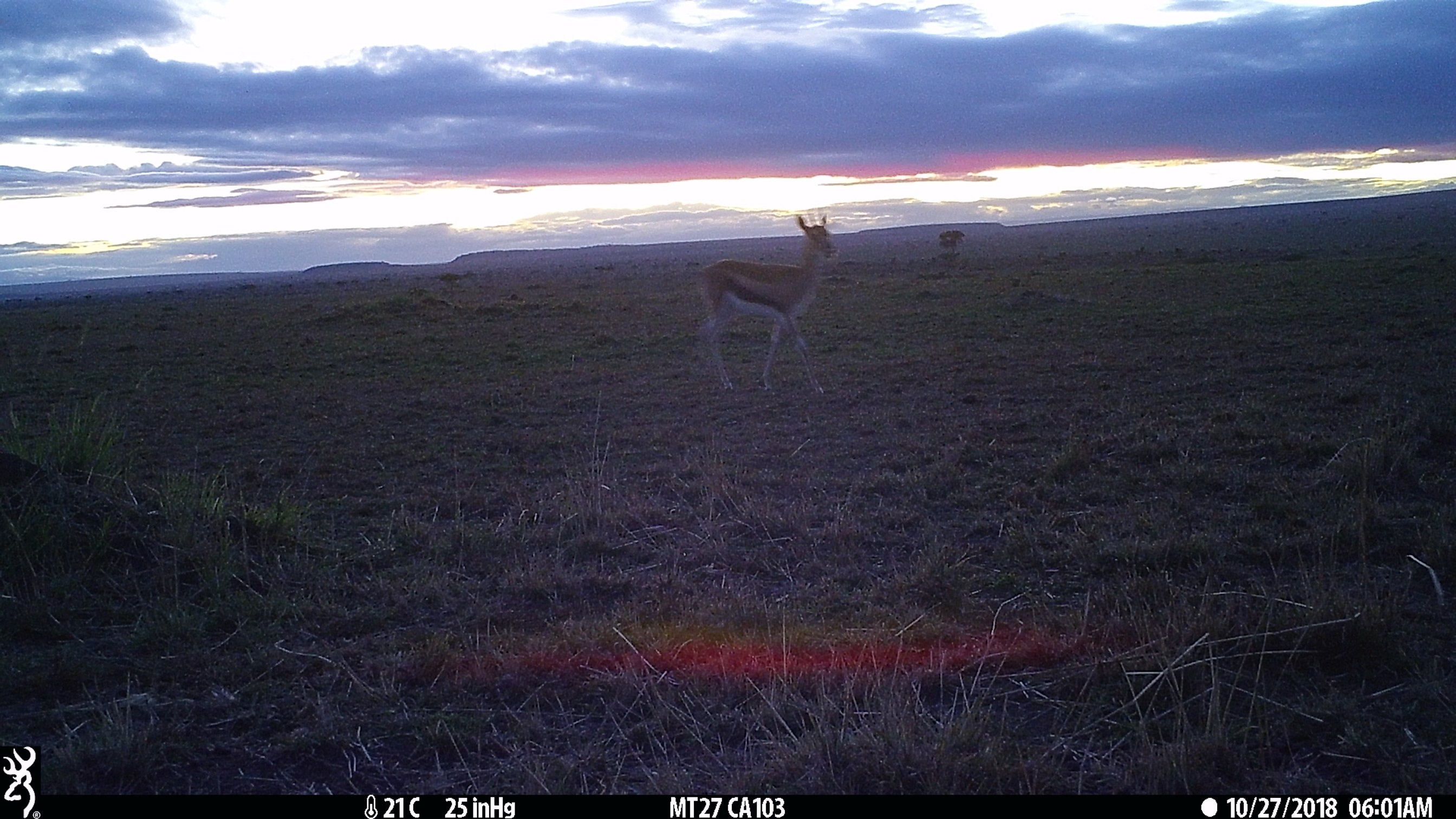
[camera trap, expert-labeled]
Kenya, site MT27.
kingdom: Animalia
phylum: Chordata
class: Mammalia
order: Artiodactyla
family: Bovidae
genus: Eudorcas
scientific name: Eudorcas thomsonii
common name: thomon's gazelle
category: gazelle thomsons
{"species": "gazelle thomsons (thomon's gazelle) (Eudorcas thomsonii)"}